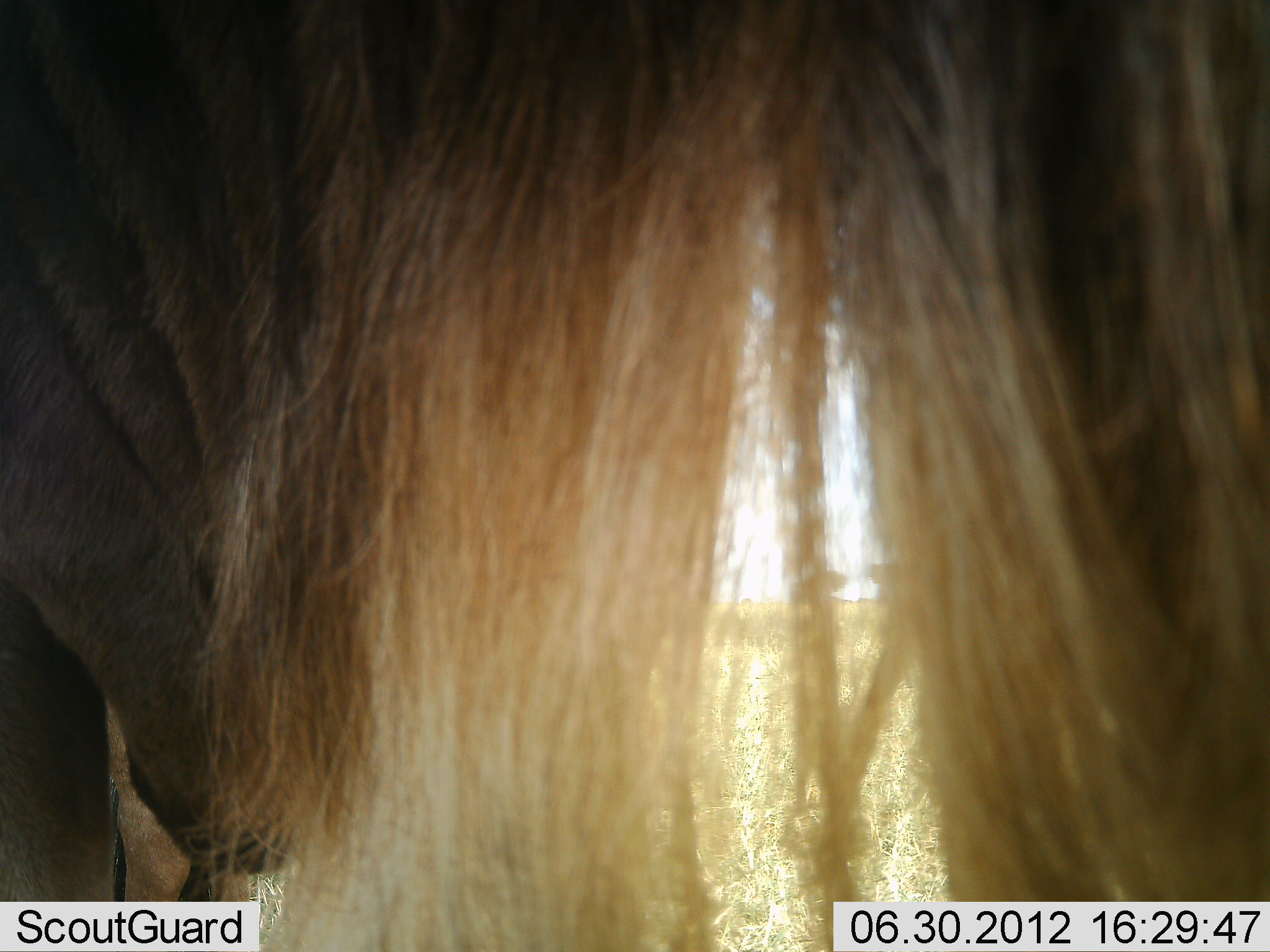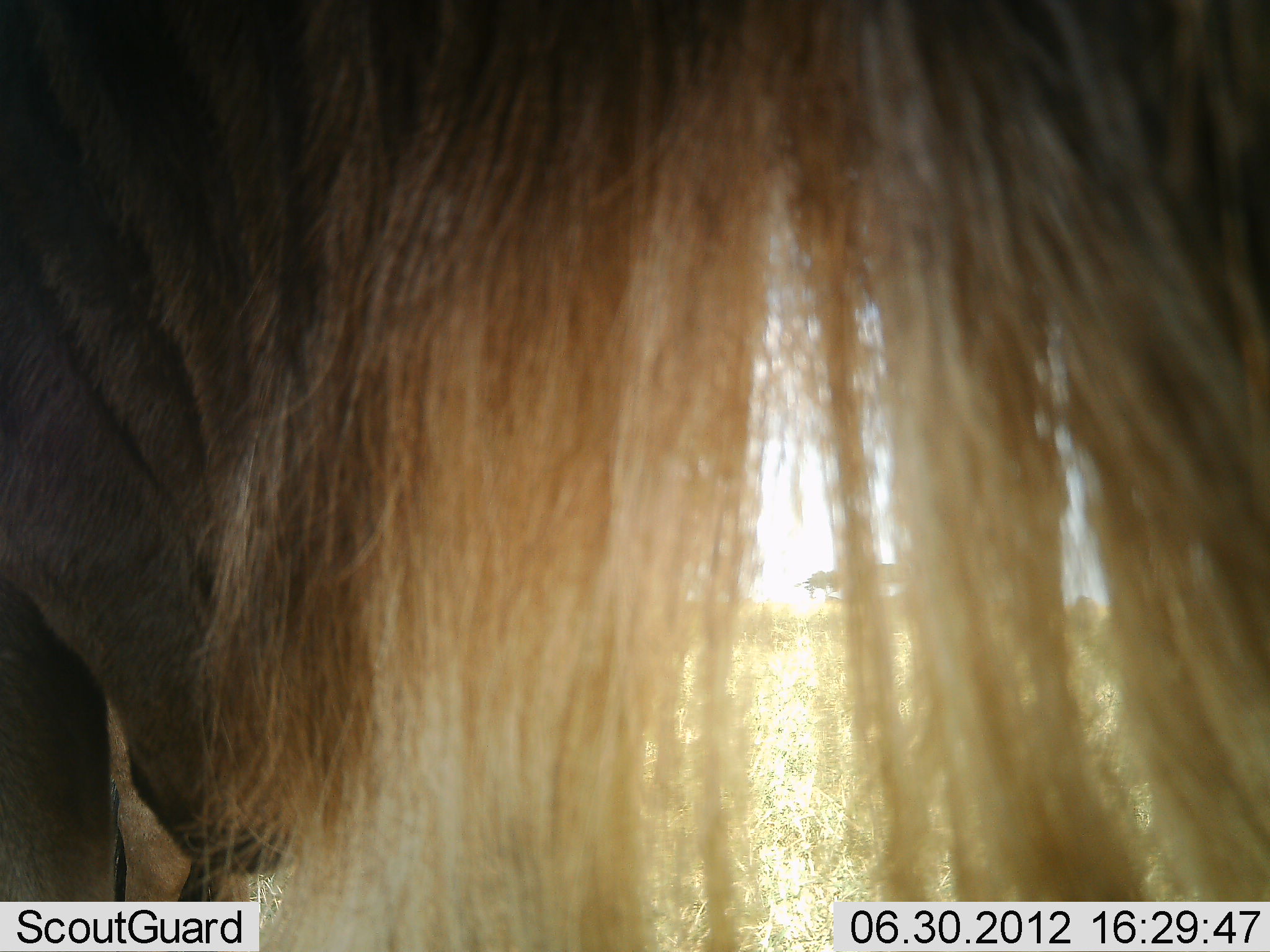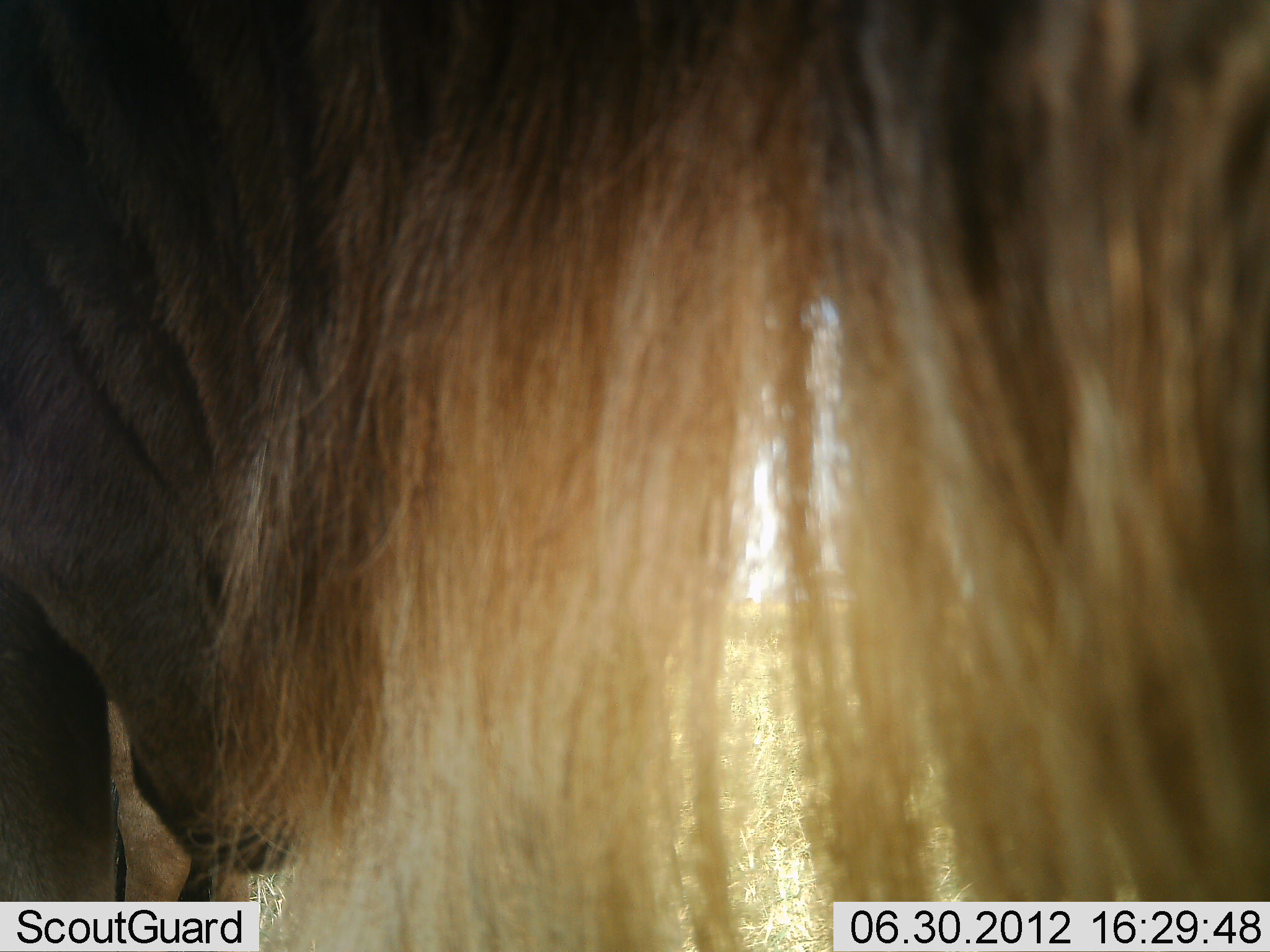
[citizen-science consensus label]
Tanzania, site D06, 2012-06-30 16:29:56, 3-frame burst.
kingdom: Animalia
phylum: Chordata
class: Mammalia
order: Artiodactyla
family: Bovidae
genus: Connochaetes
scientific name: Connochaetes taurinus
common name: blue wildebeest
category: wildebeest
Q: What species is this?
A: Wildebeest (blue wildebeest) (Connochaetes taurinus).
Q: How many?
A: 1.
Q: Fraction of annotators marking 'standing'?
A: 90%.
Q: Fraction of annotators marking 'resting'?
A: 0%.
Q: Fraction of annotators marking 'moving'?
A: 10%.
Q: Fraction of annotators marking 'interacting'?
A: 10%.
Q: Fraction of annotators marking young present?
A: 0%.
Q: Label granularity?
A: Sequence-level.